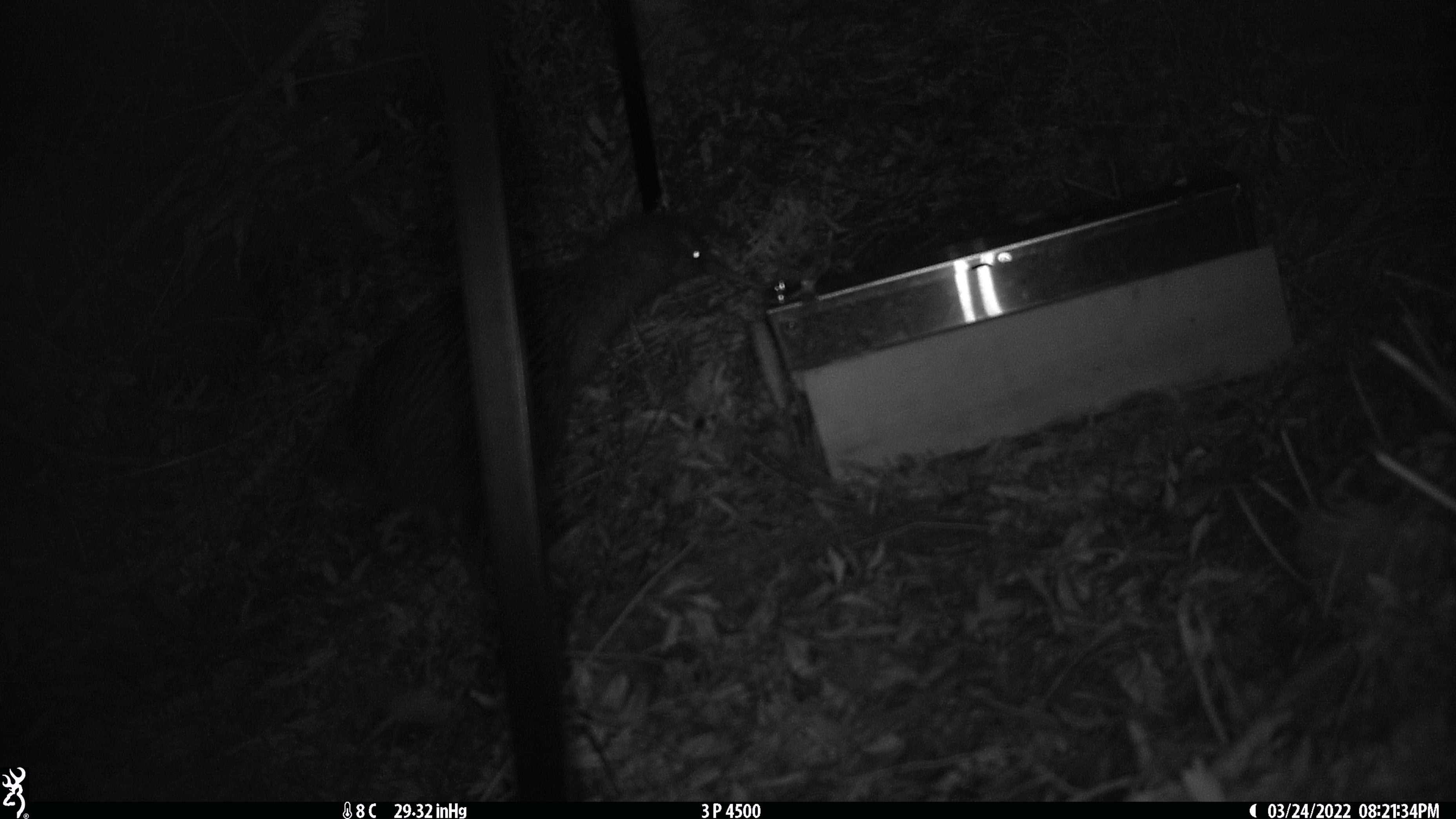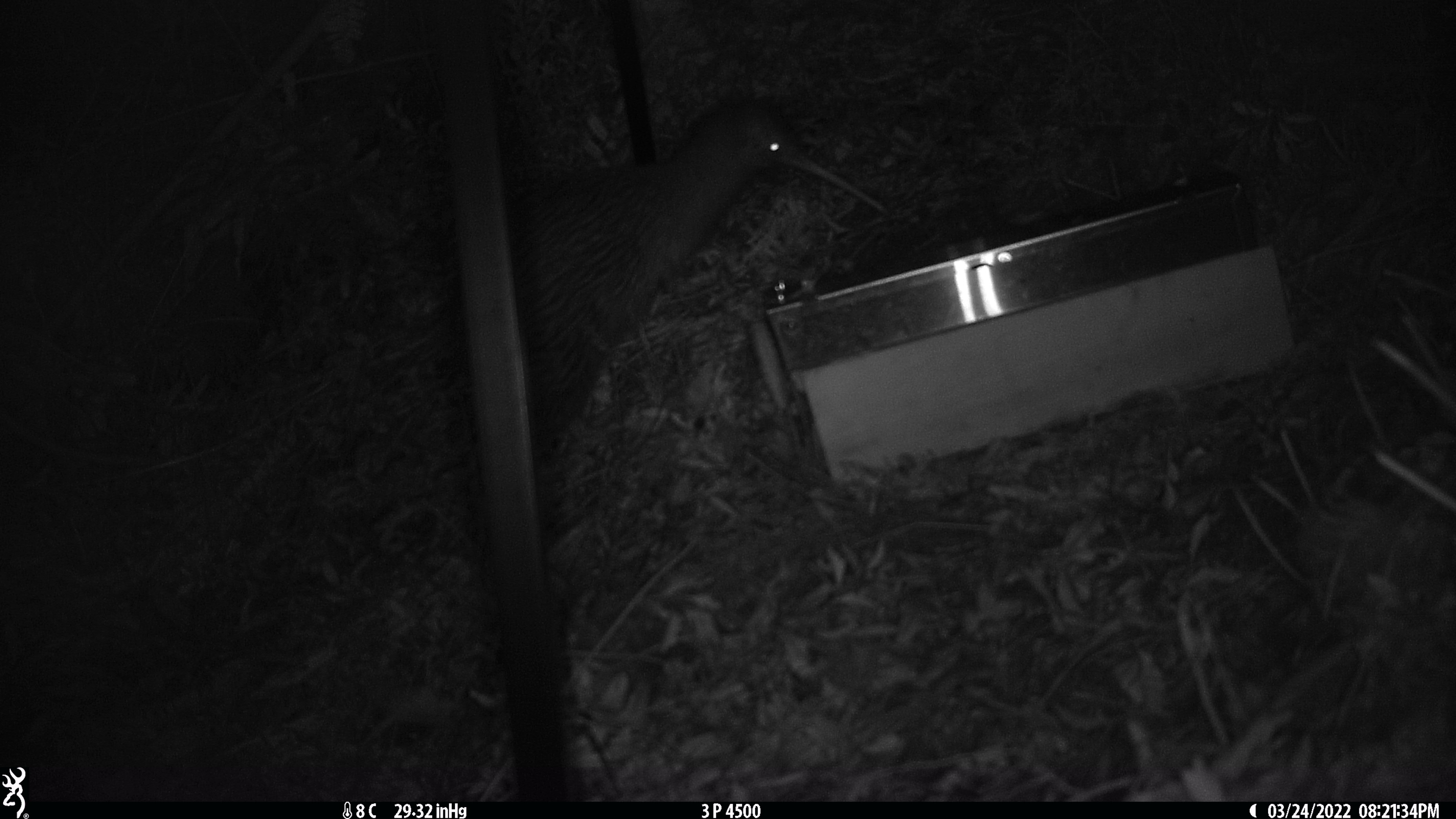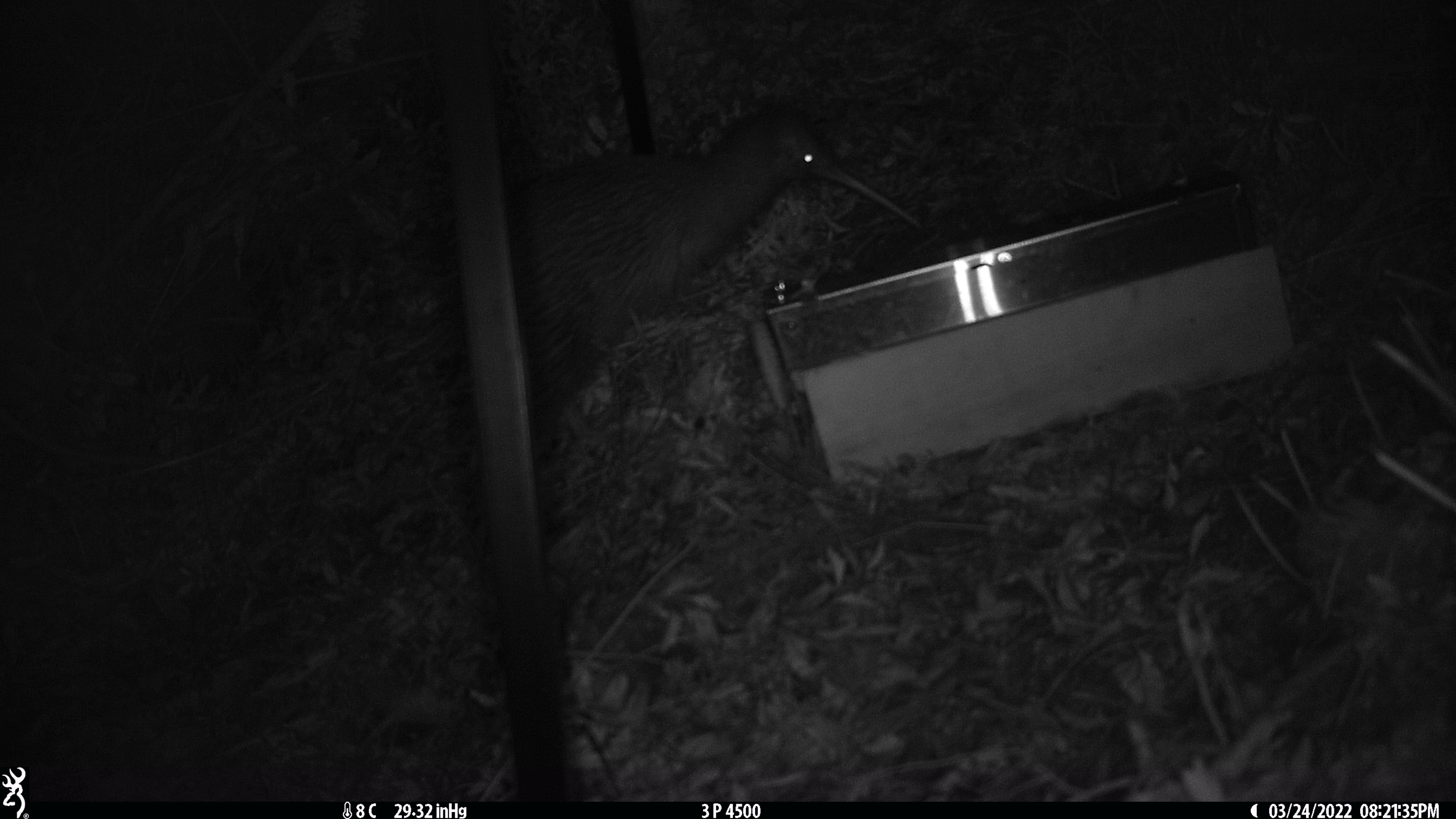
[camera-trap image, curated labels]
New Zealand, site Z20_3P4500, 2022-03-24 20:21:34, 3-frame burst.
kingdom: Animalia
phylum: Chordata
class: Aves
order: Apterygiformes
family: Apterygidae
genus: Apteryx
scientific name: Apteryx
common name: kiwi